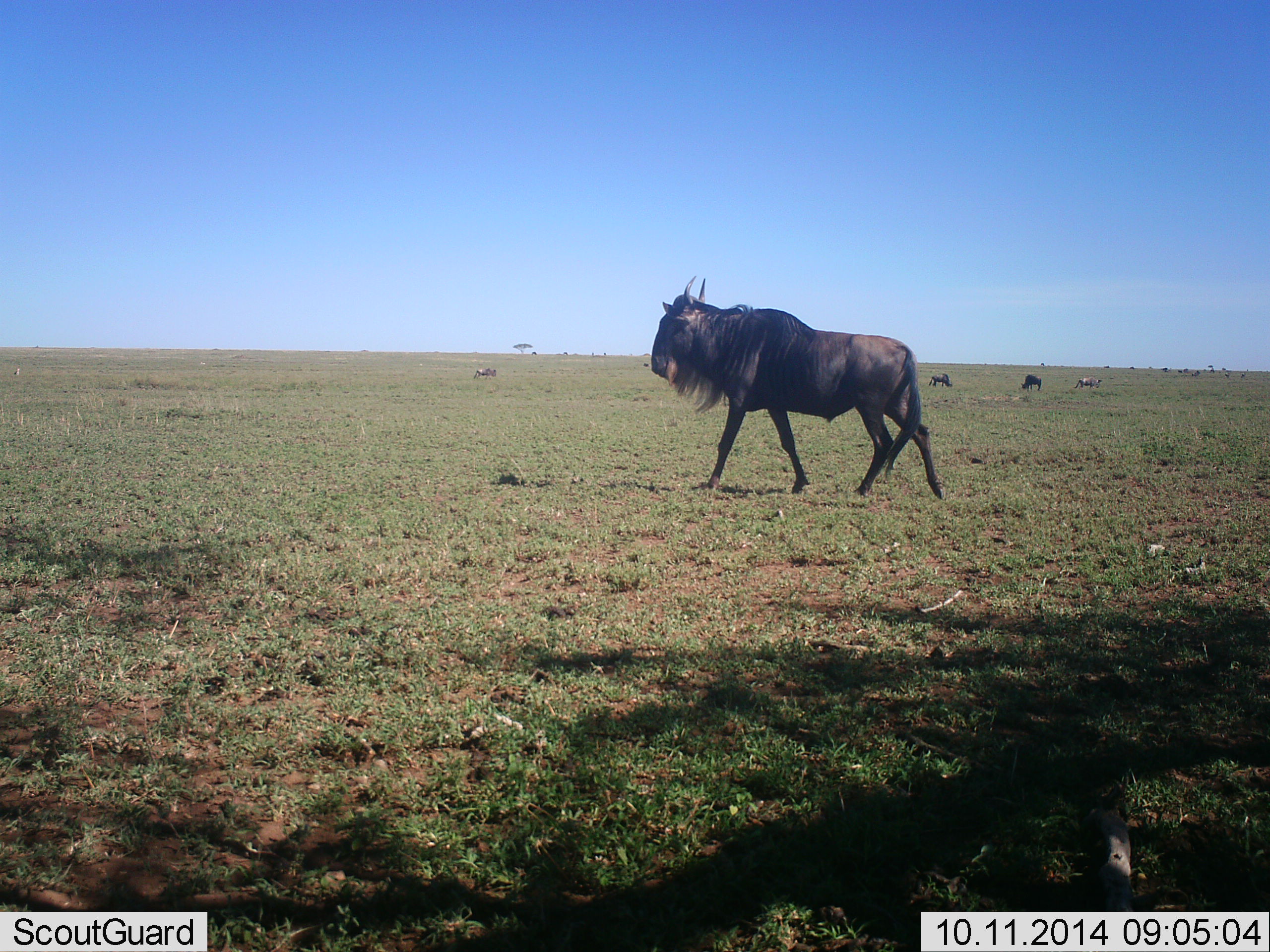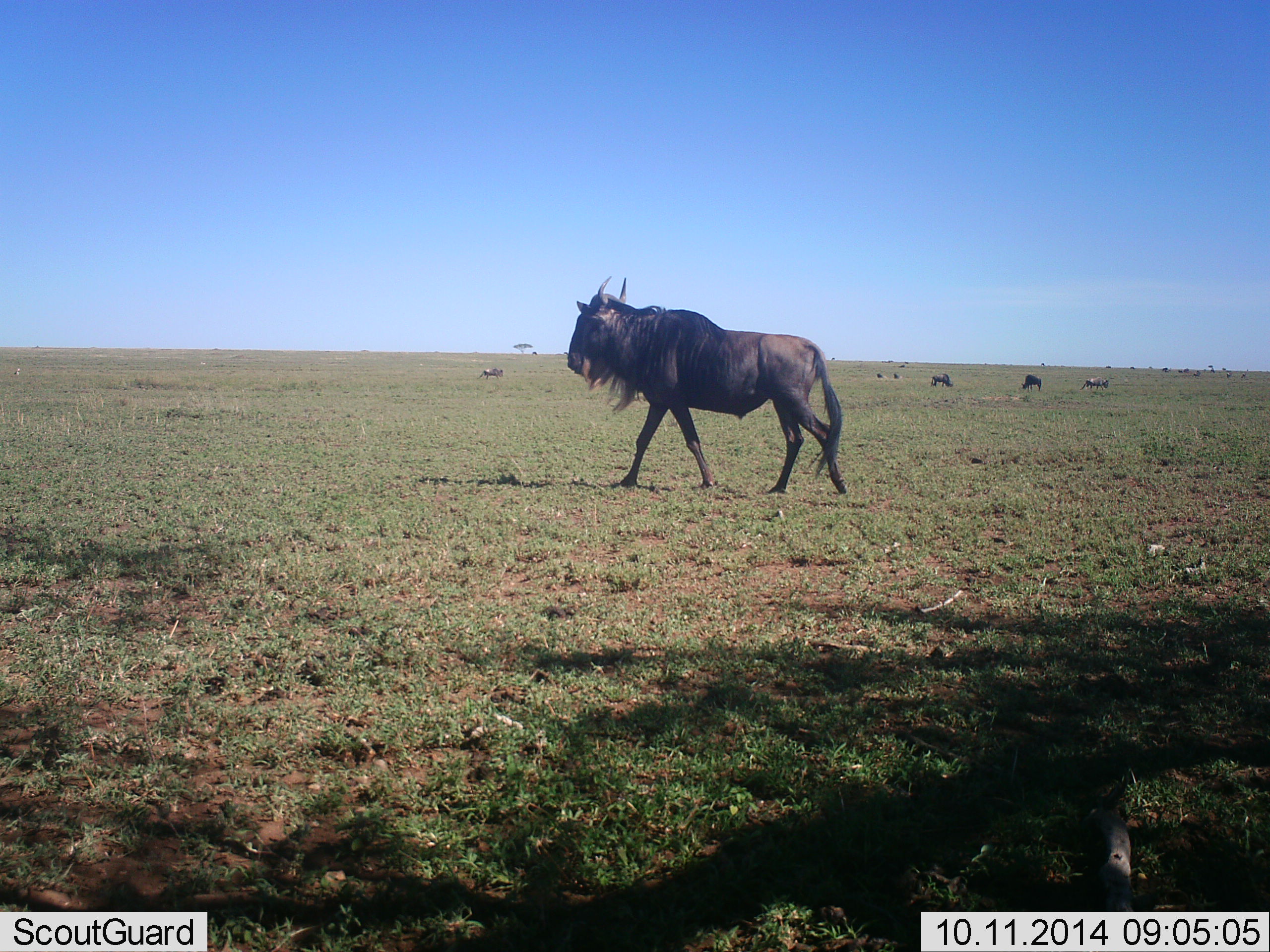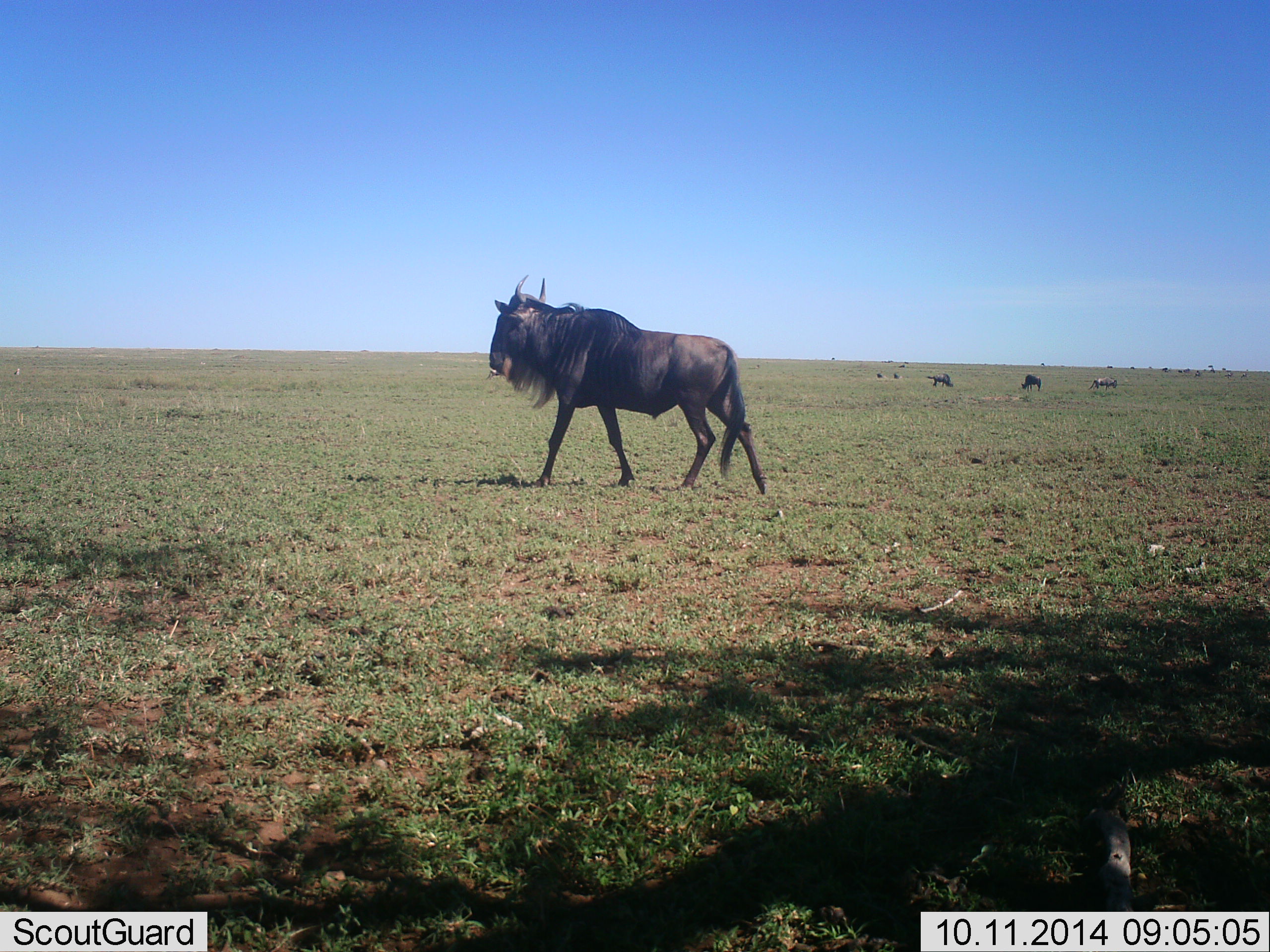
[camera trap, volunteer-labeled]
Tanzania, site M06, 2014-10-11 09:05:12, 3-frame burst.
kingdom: Animalia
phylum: Chordata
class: Mammalia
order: Artiodactyla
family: Bovidae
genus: Connochaetes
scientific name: Connochaetes taurinus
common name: blue wildebeest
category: wildebeest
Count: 6.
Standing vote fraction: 36%.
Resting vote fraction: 27%.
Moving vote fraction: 100%.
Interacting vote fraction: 18%.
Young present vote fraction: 18%.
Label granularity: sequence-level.